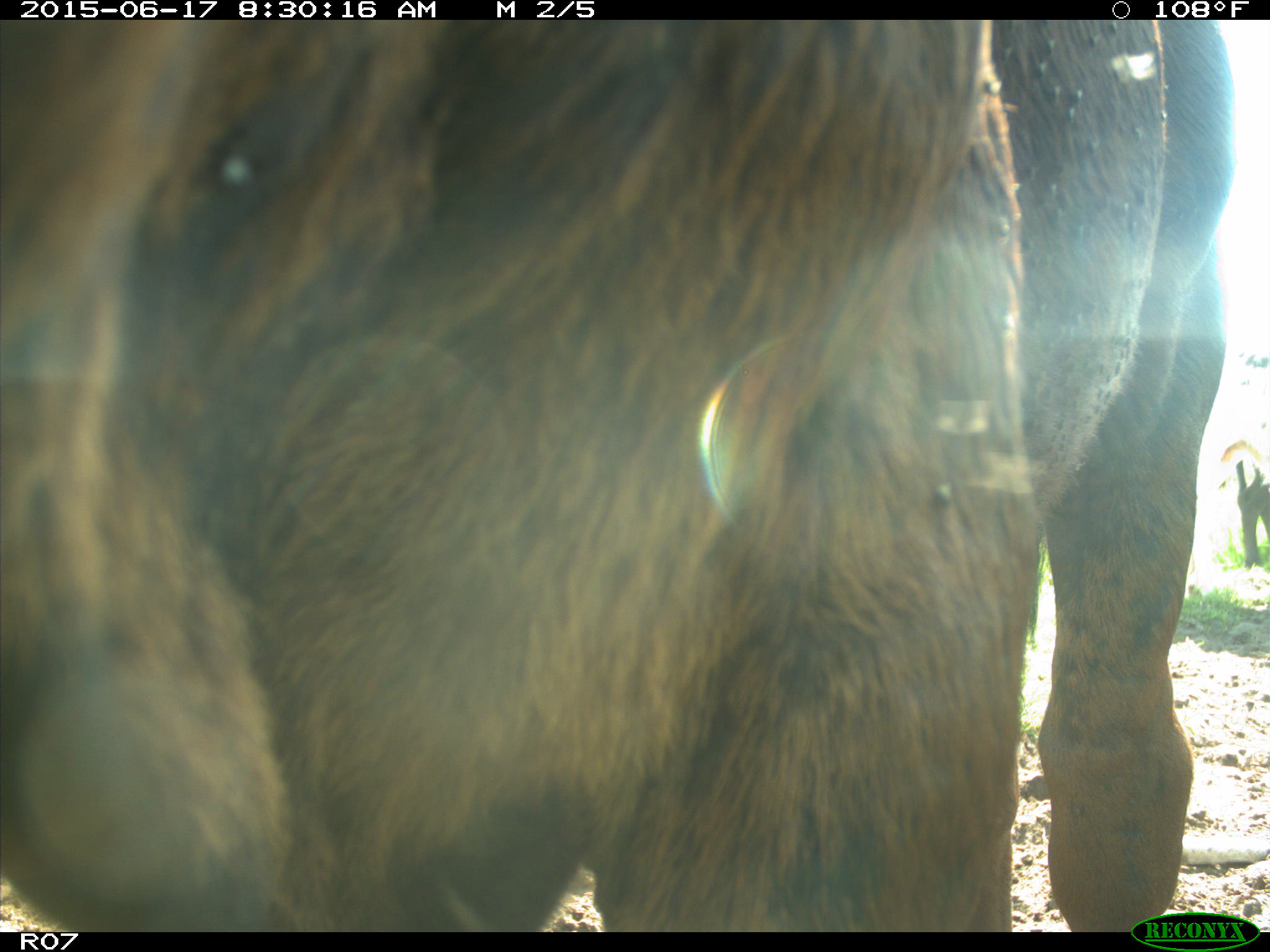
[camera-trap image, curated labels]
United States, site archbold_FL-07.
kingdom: Animalia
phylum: Chordata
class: Mammalia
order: Artiodactyla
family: Bovidae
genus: Bos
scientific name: Bos taurus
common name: domestic cow